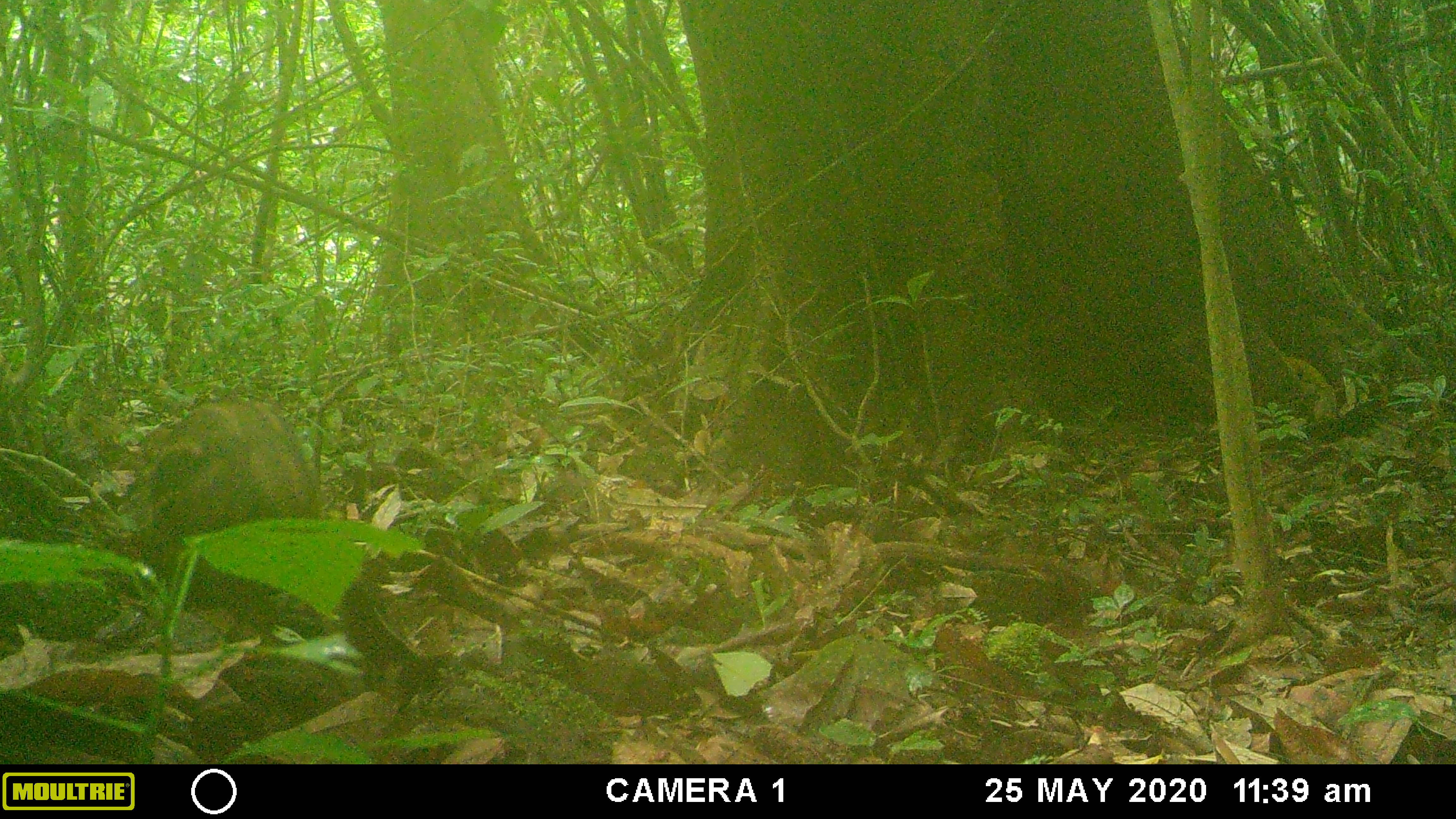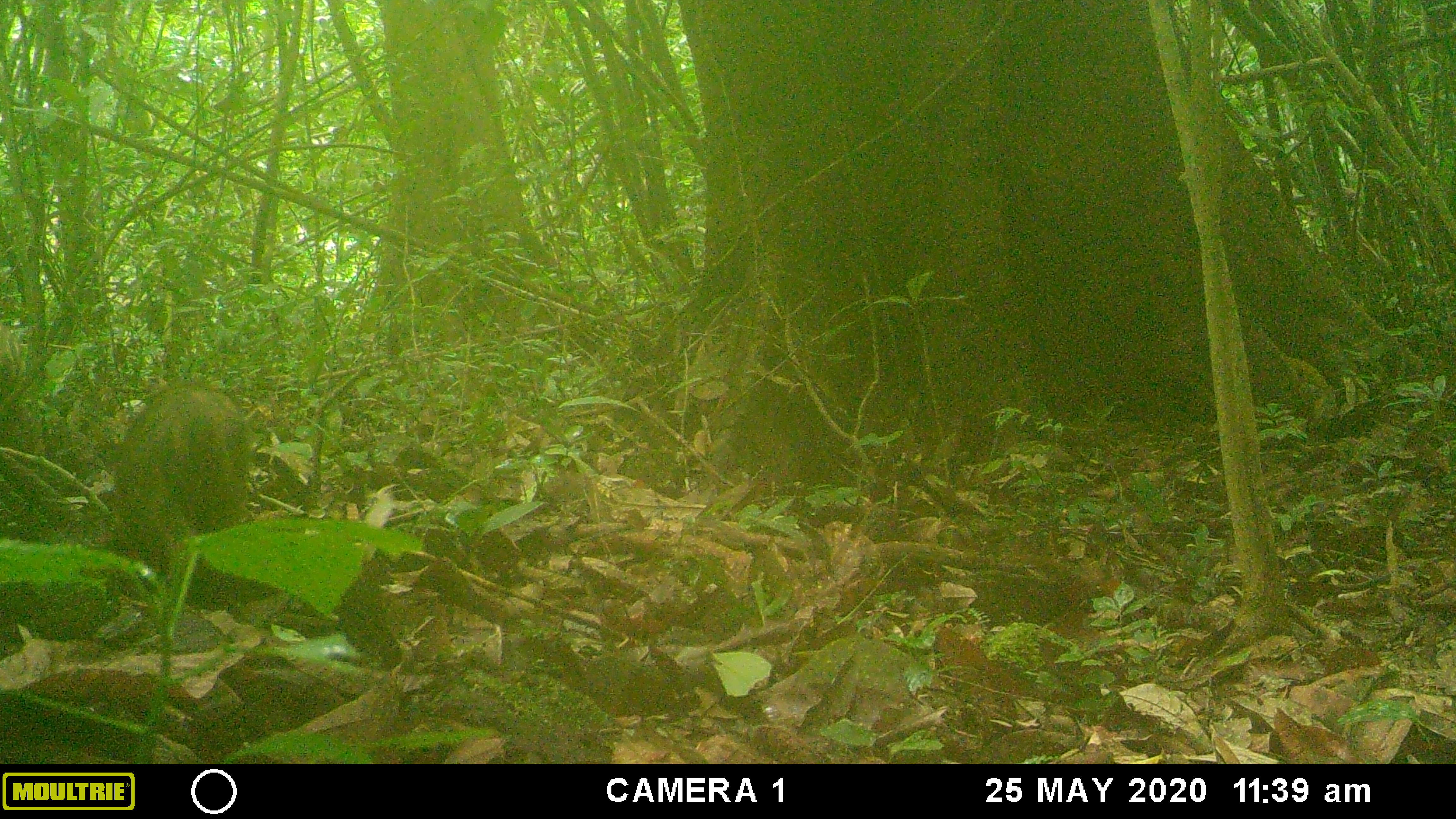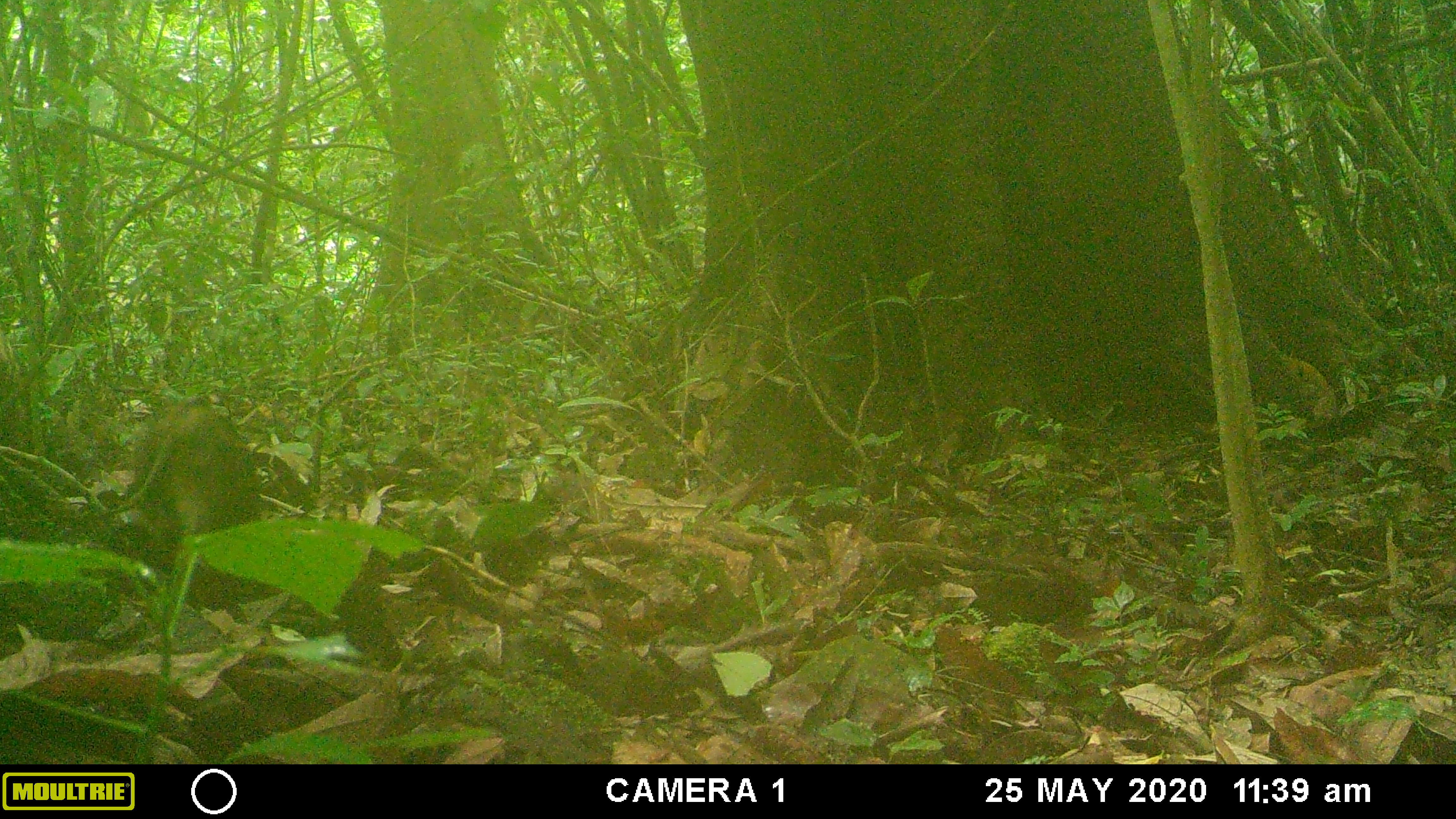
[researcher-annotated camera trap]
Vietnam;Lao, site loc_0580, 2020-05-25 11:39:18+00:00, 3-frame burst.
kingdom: Animalia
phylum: Chordata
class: Mammalia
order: Artiodactyla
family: Suidae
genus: Sus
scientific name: Sus scrofa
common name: eurasian wild pig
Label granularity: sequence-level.